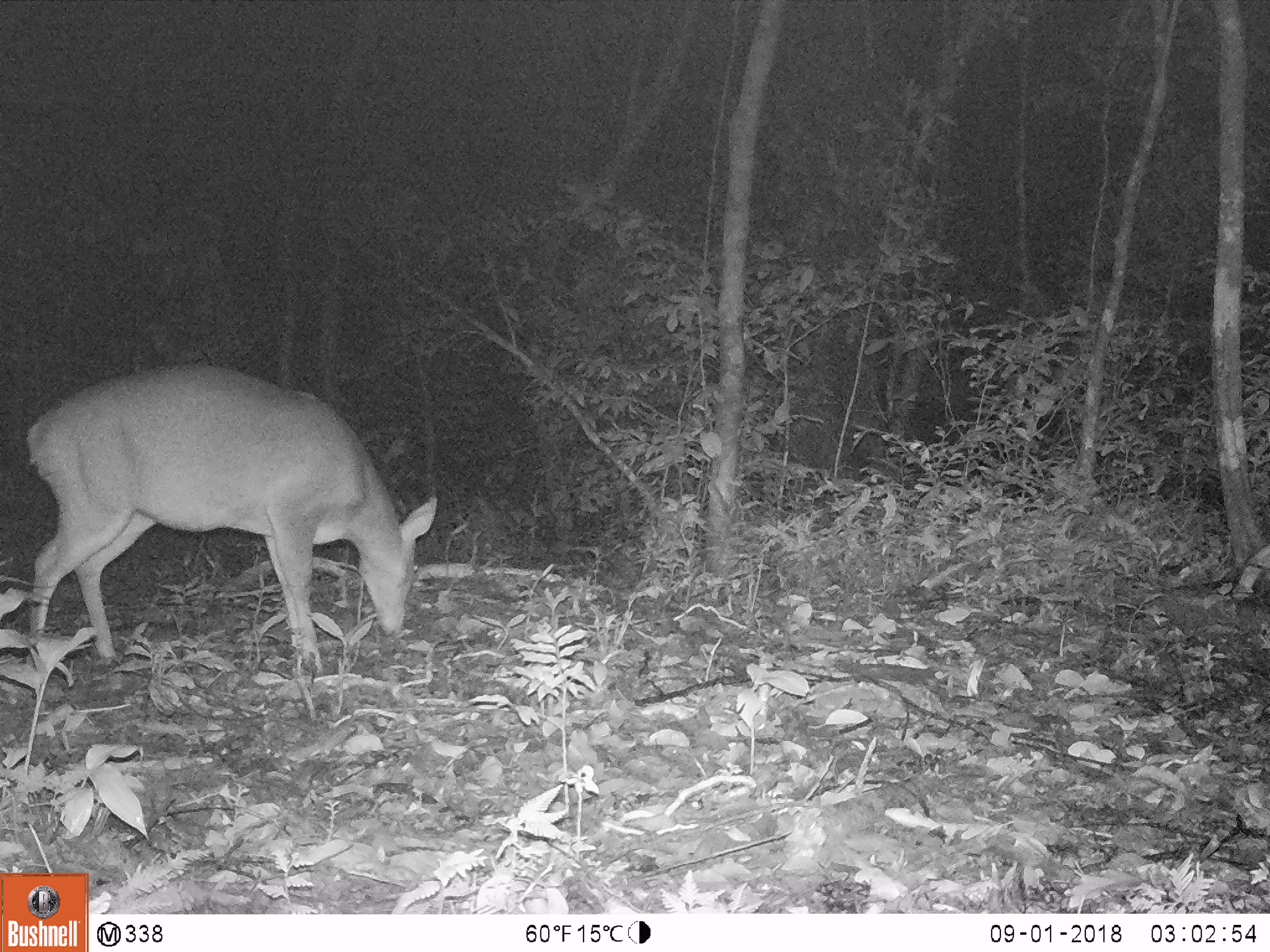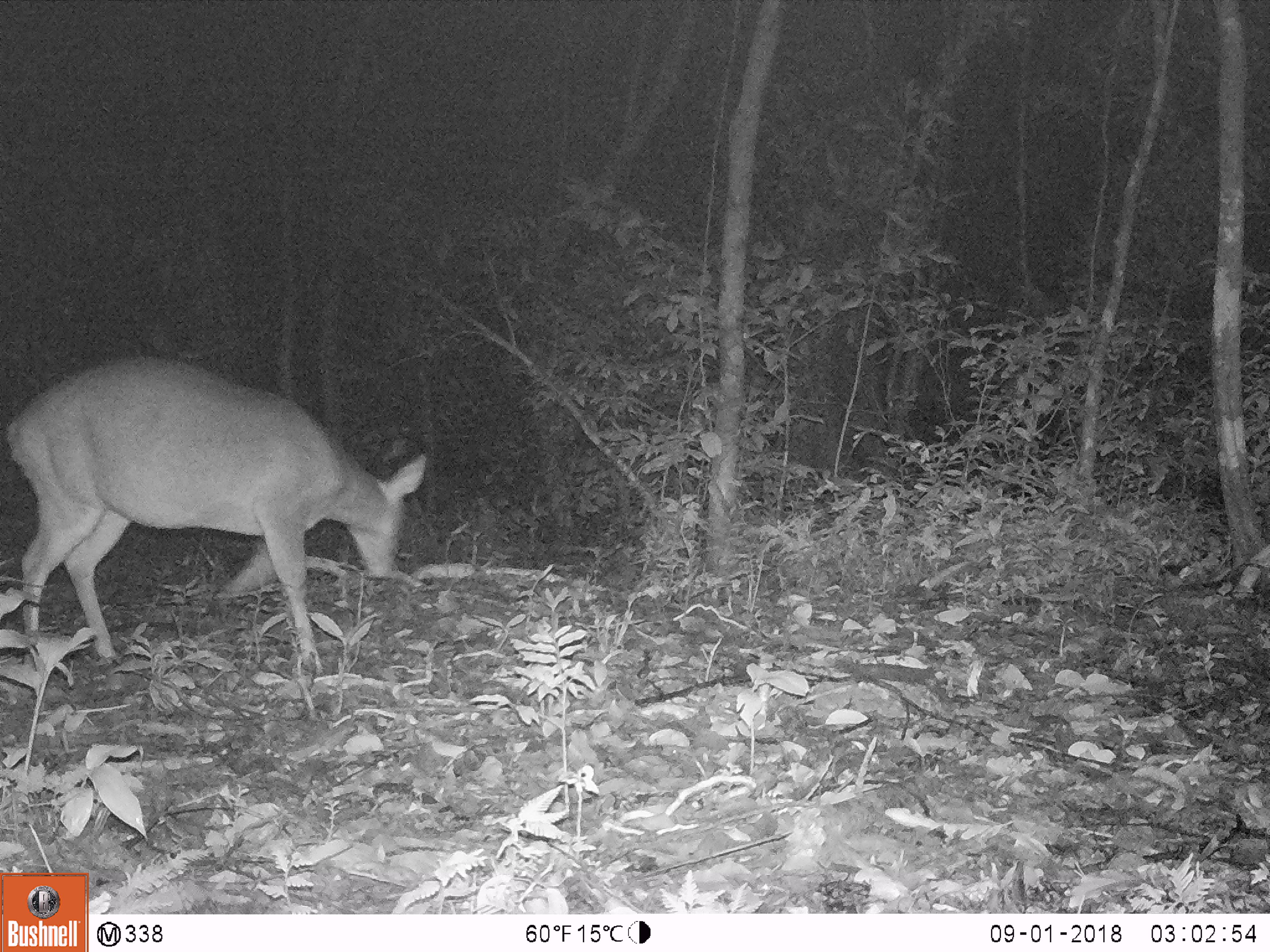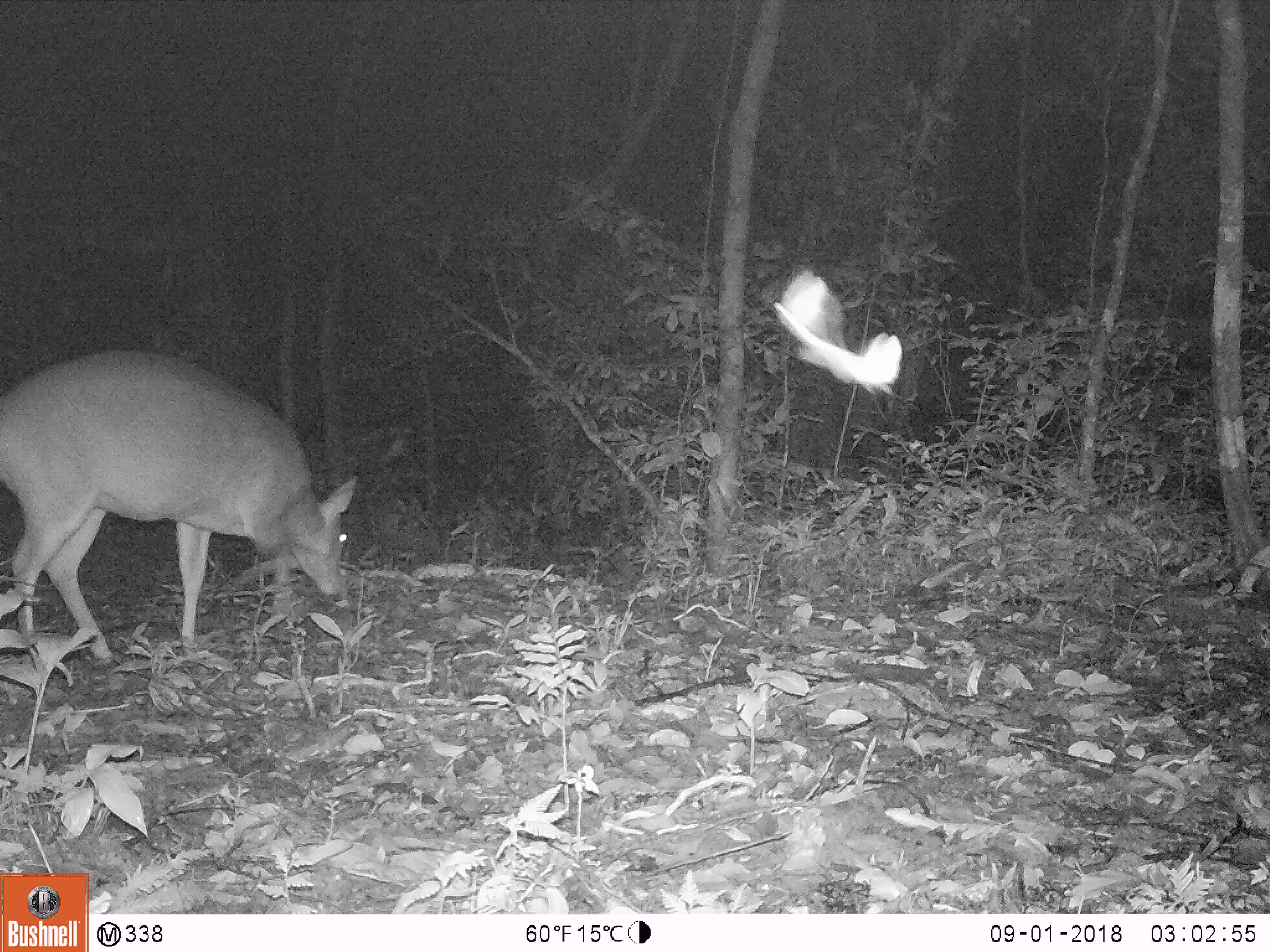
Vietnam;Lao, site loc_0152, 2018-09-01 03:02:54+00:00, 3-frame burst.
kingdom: Animalia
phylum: Chordata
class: Mammalia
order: Artiodactyla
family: Cervidae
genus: Muntiacus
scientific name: Muntiacus vuquangensis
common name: large-antlered muntjac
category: large antlered muntjac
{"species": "large antlered muntjac (large-antlered muntjac) (Muntiacus vuquangensis)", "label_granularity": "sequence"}